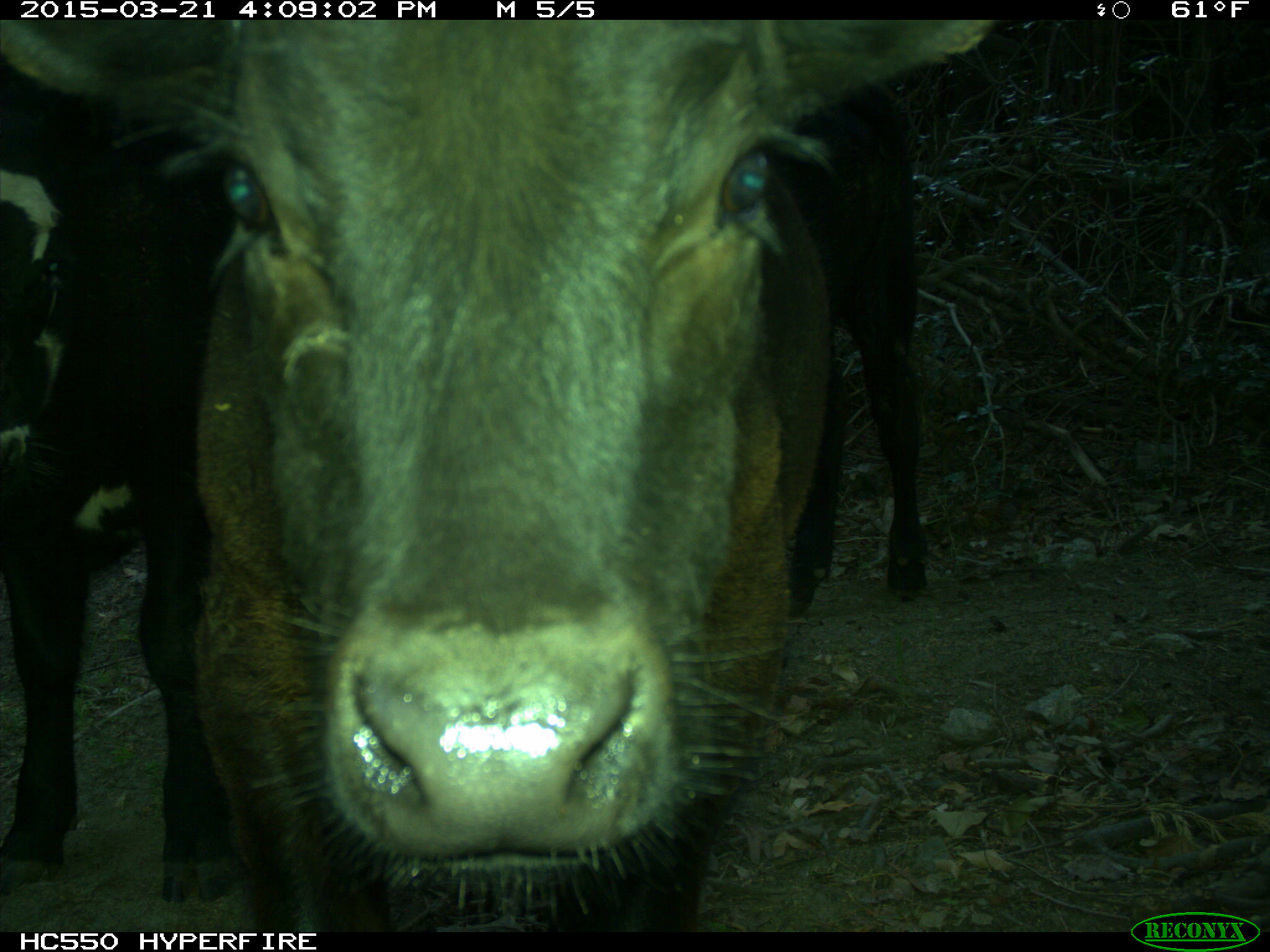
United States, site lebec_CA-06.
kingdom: Animalia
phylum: Chordata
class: Mammalia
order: Artiodactyla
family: Bovidae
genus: Bos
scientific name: Bos taurus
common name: domestic cow